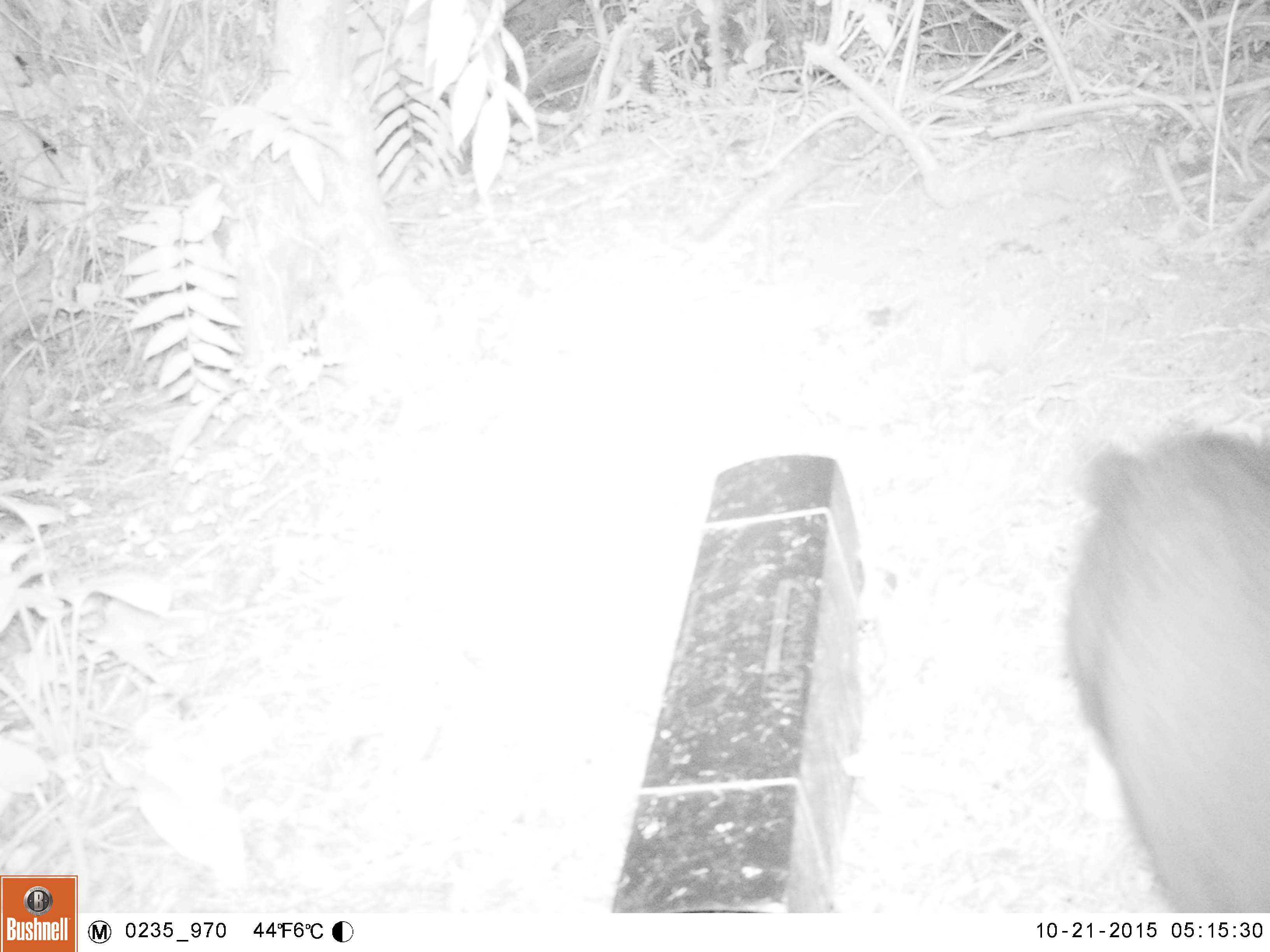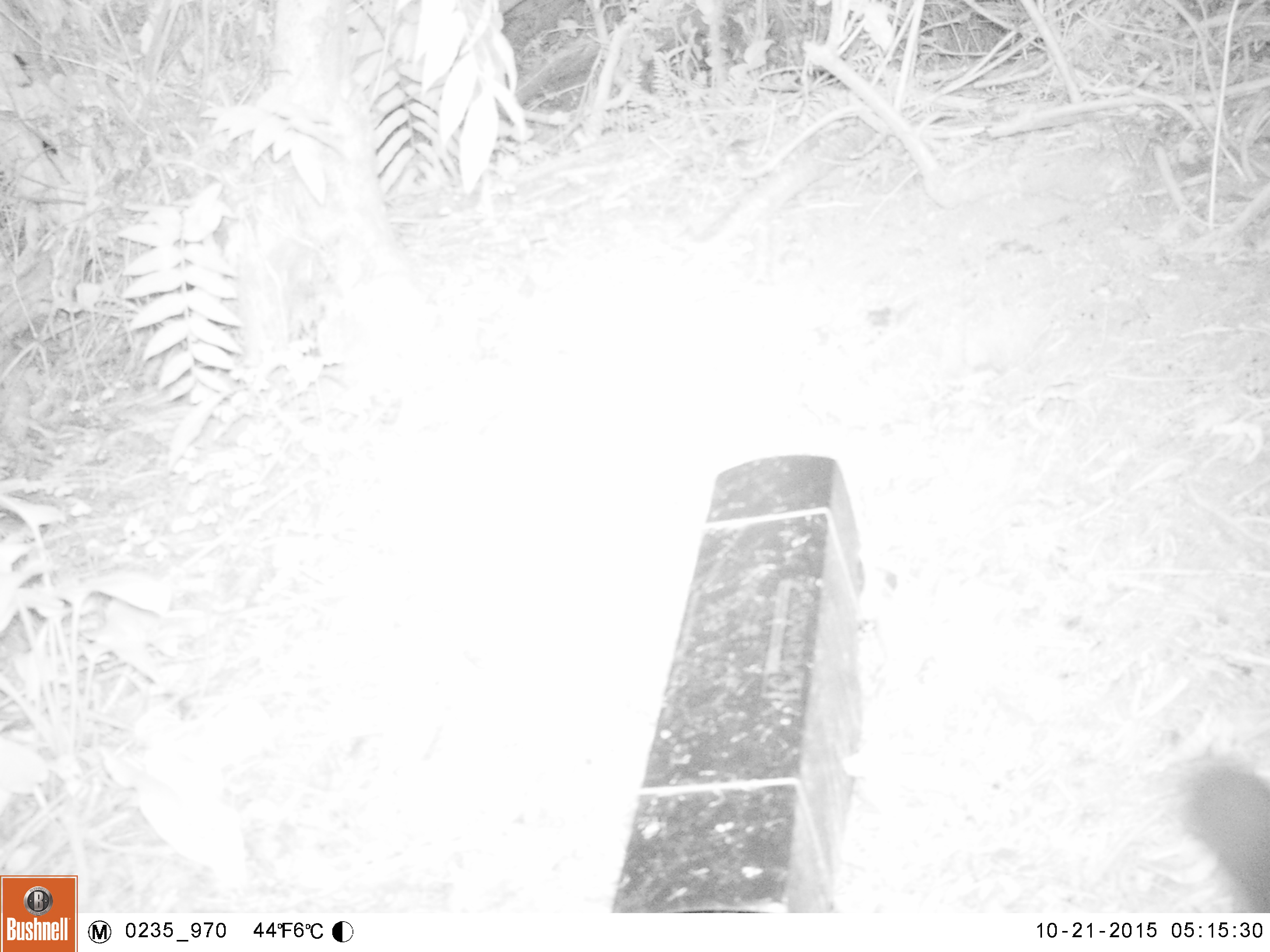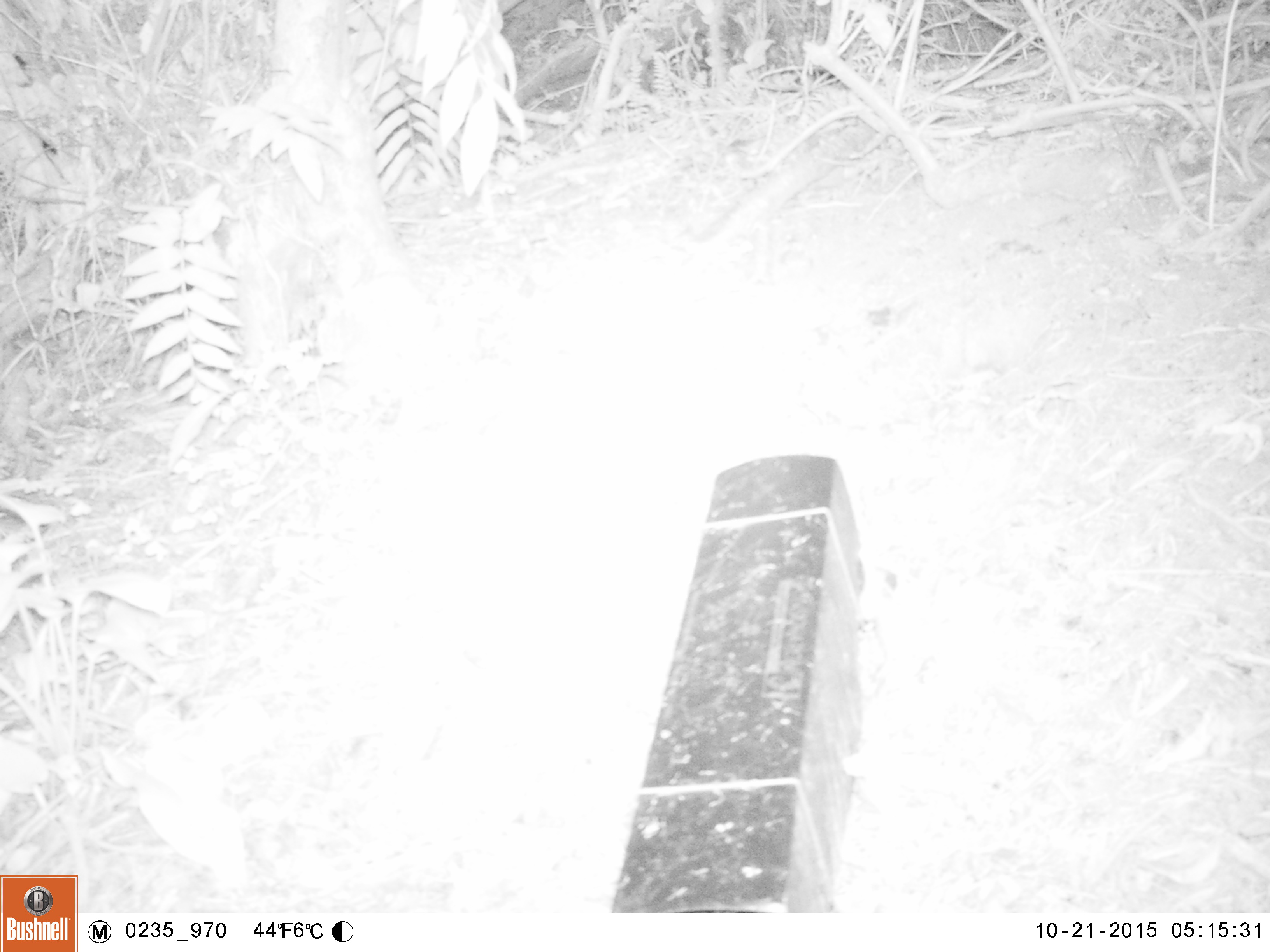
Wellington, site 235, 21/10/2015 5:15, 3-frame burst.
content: unidentified animal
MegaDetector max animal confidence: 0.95